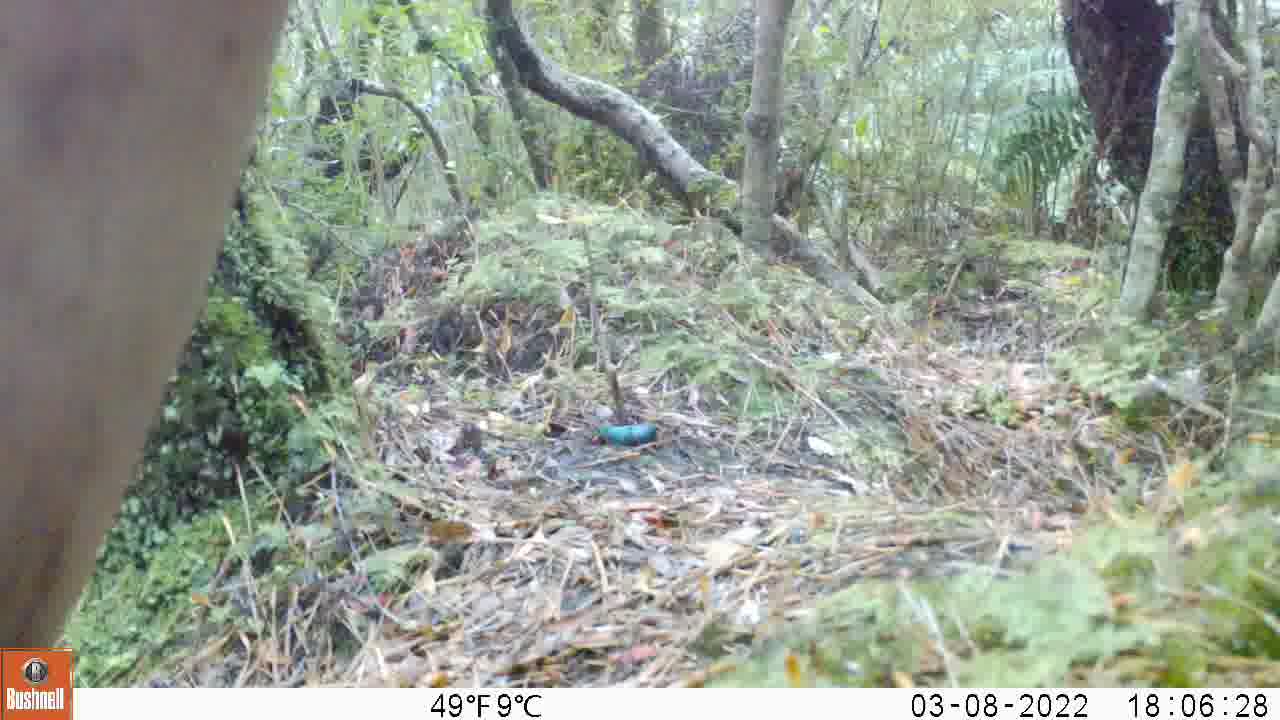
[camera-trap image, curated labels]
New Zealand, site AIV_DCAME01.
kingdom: Animalia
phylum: Chordata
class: Mammalia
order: Carnivora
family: Otariidae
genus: Phocarctos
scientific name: Phocarctos hookeri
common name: new zealand sea lion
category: sealion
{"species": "sealion (new zealand sea lion) (Phocarctos hookeri)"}